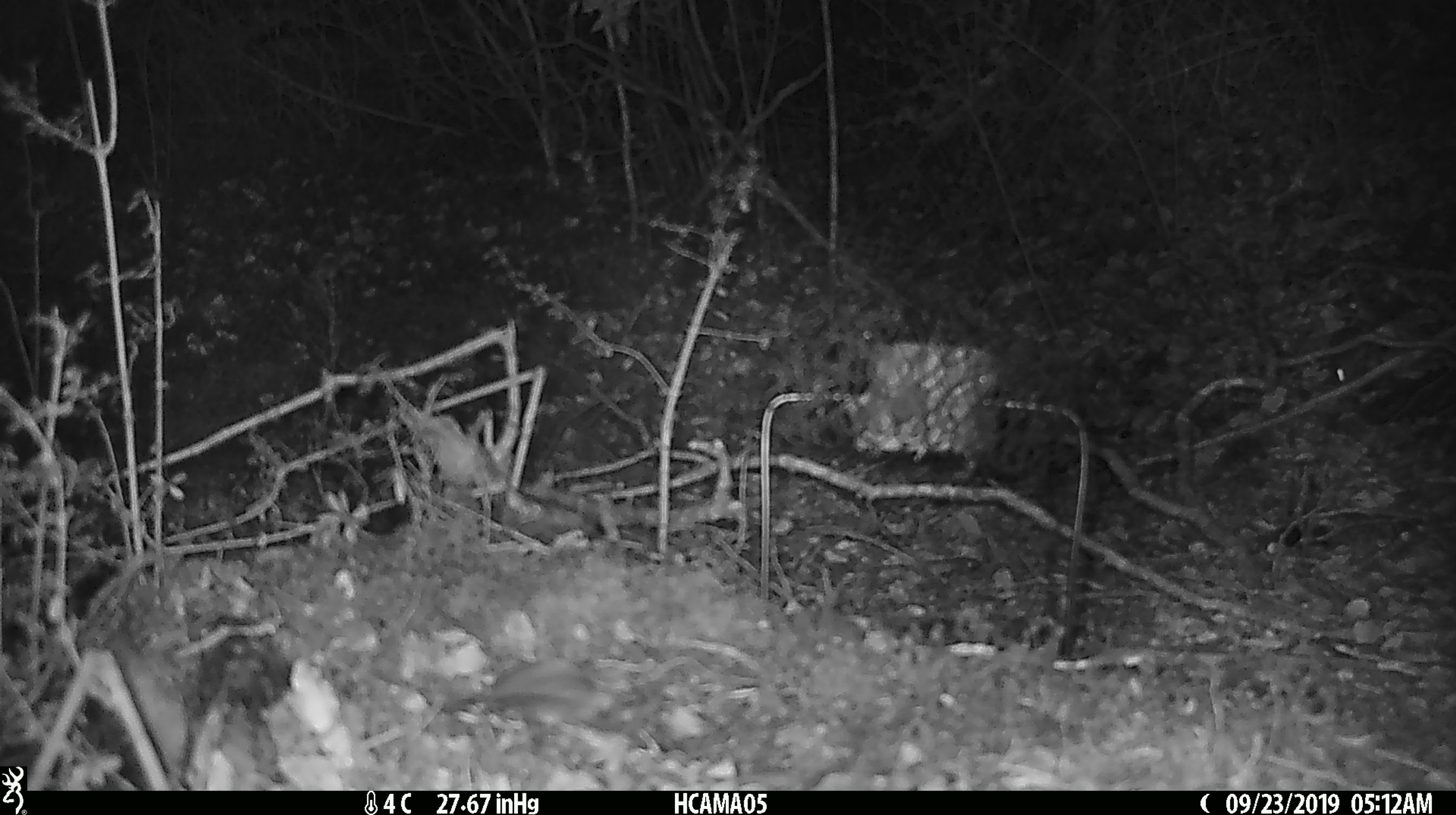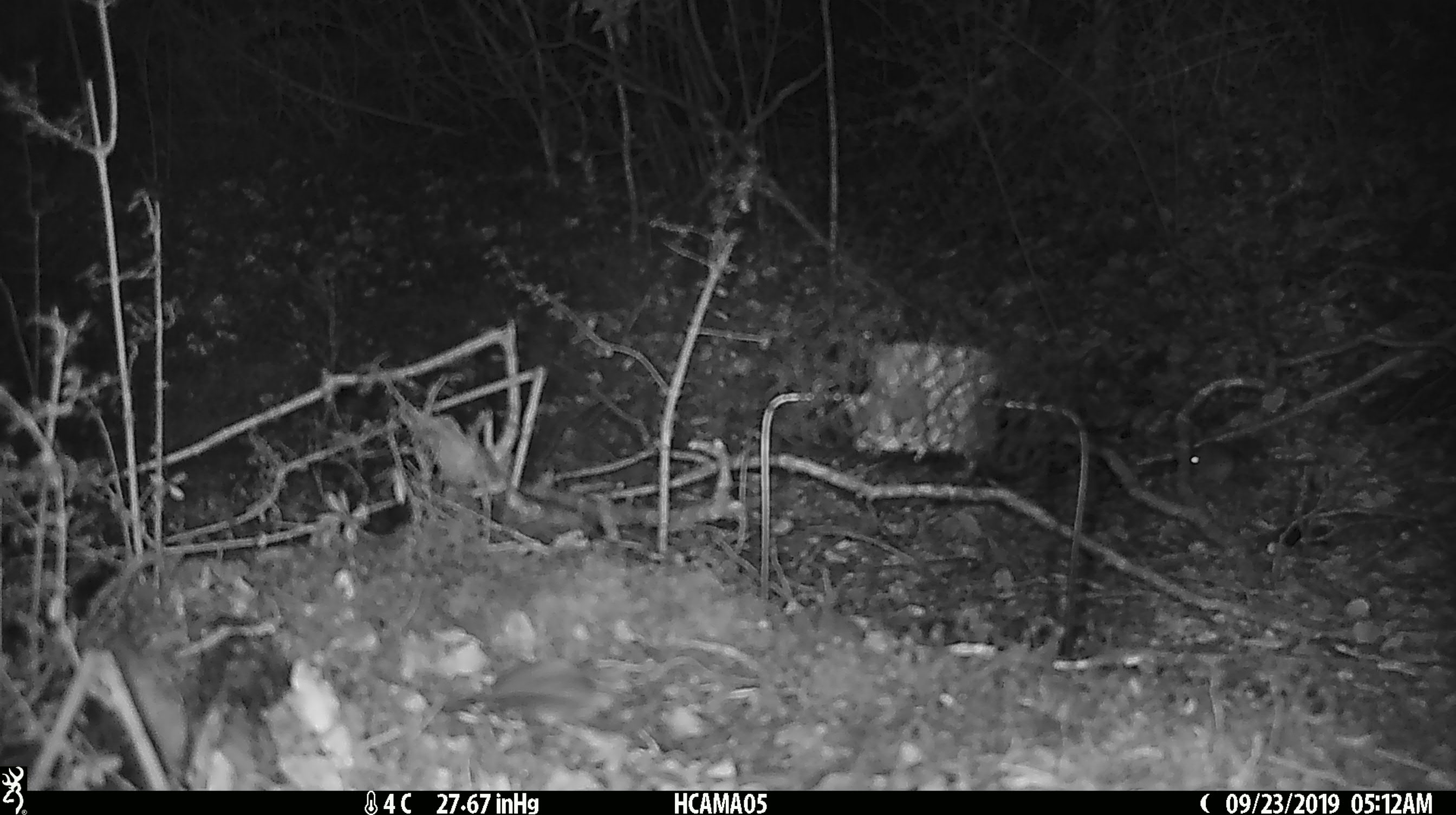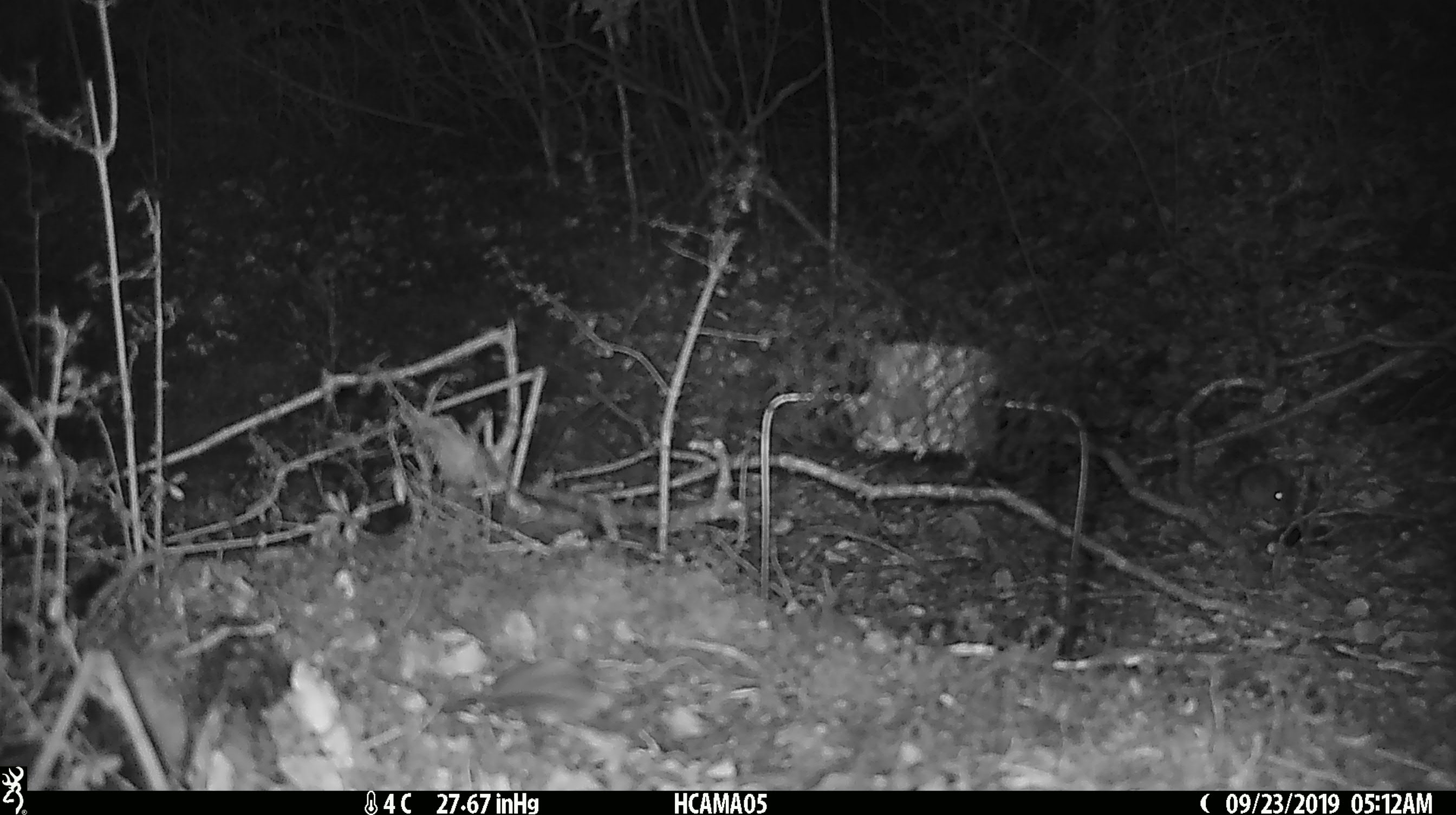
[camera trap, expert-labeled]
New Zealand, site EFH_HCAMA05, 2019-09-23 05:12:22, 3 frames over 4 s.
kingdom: Animalia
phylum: Chordata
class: Mammalia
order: Rodentia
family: Muridae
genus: Mus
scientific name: Mus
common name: mouse